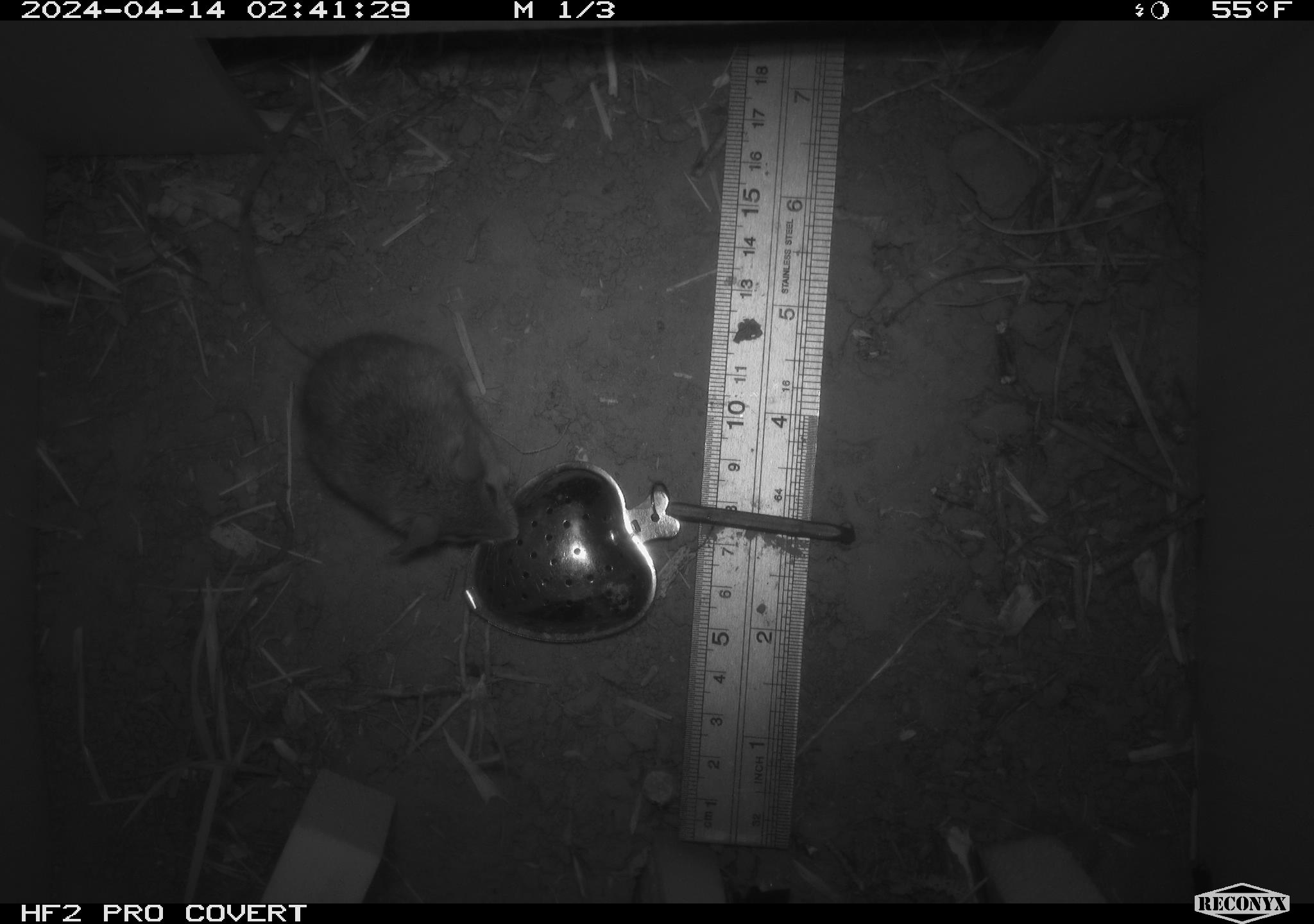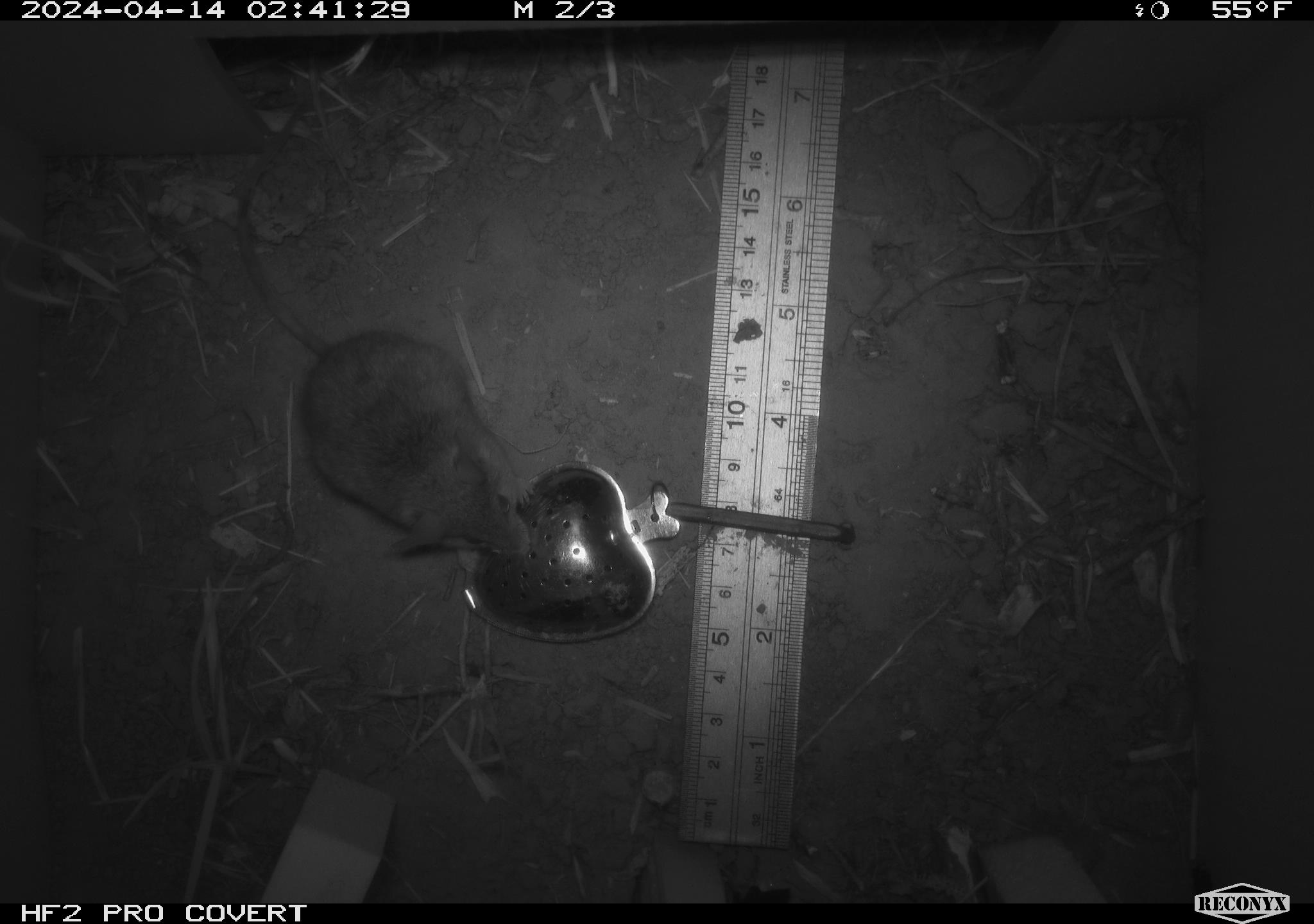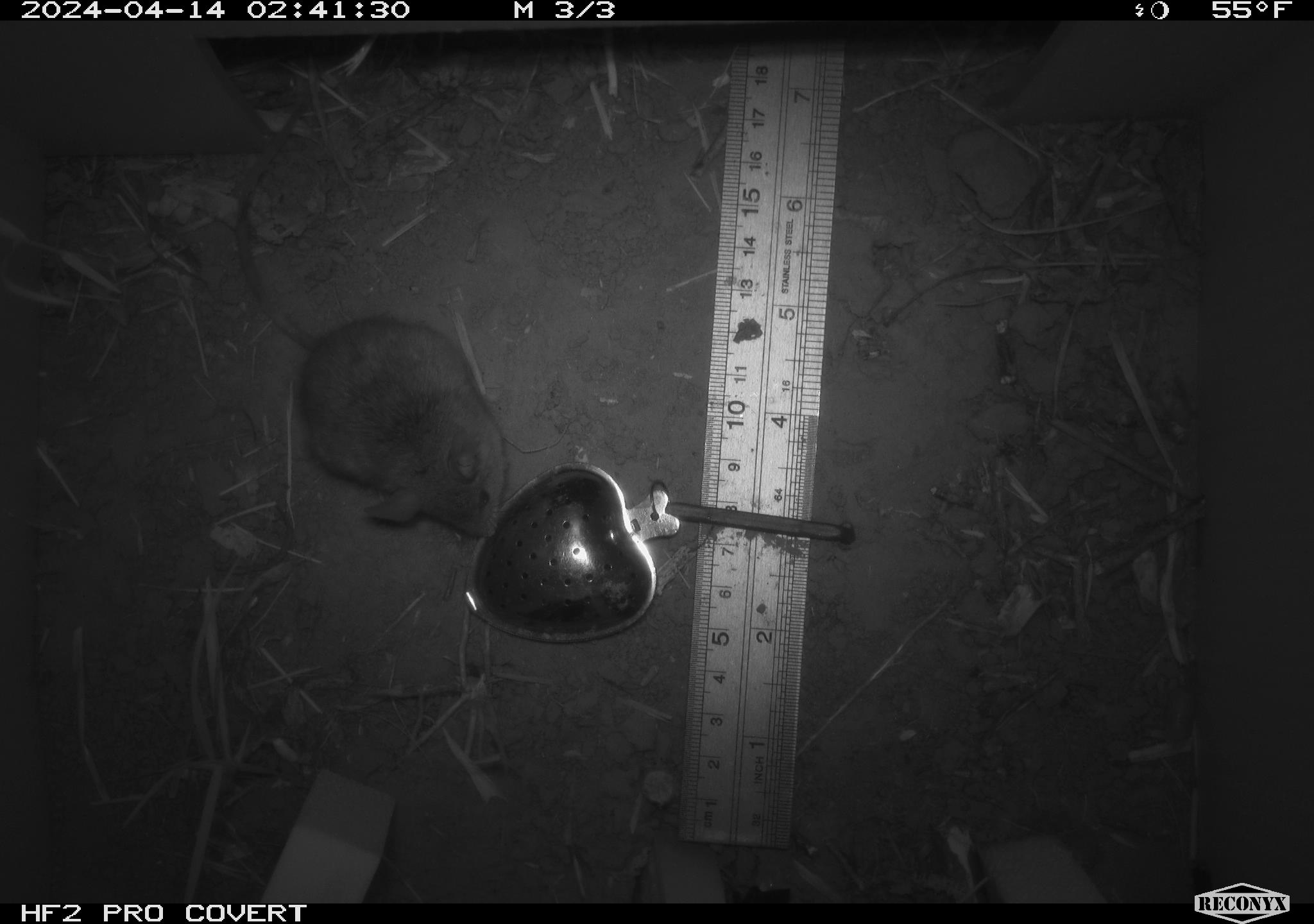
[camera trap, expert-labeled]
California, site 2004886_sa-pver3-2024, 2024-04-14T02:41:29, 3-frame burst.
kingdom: Animalia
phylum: Chordata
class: Mammalia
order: Rodentia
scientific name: Rodentia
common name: mouse species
Mouse species (Rodentia).